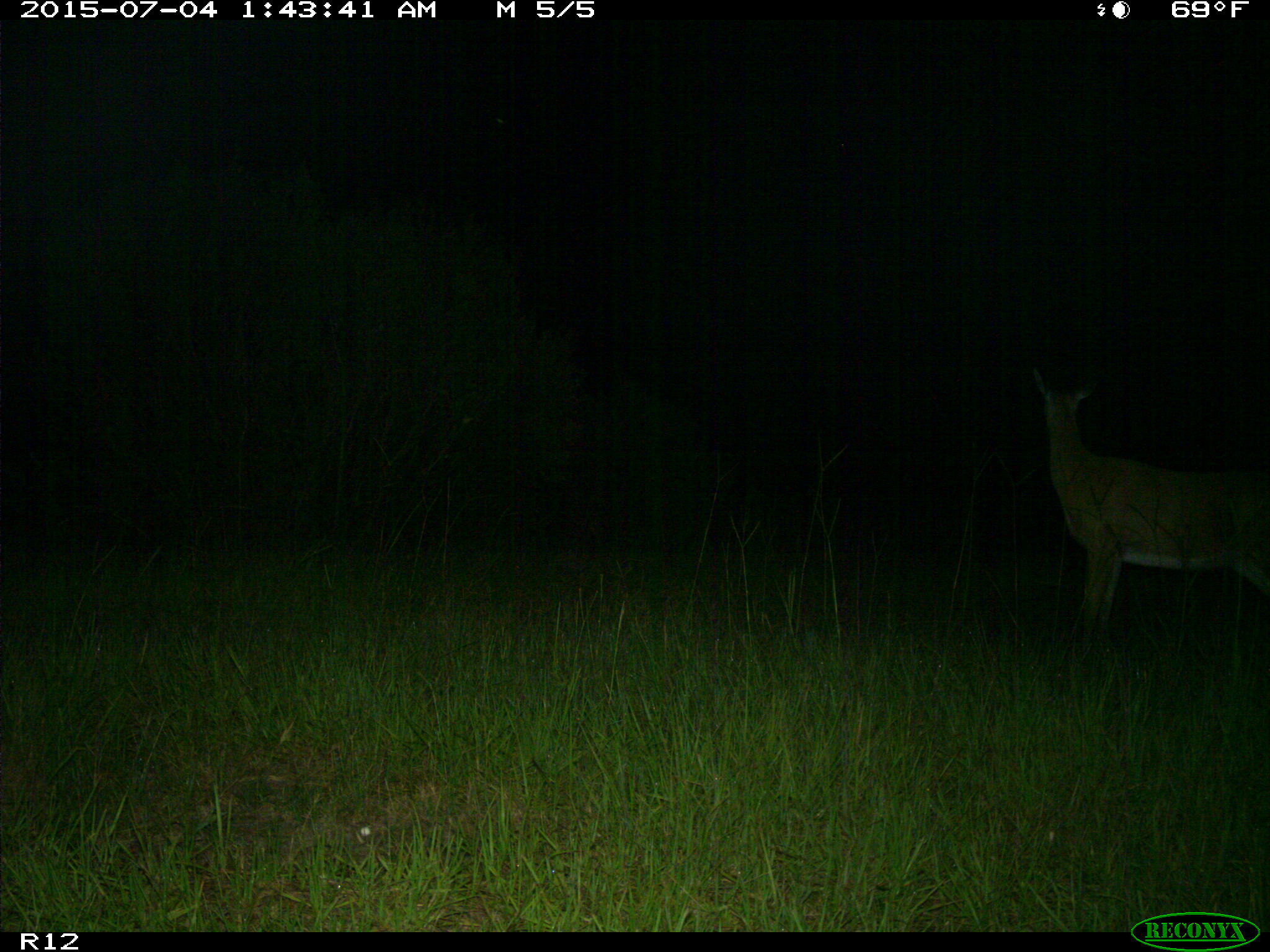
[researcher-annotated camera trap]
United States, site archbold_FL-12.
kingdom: Animalia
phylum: Chordata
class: Mammalia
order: Artiodactyla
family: Cervidae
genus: Odocoileus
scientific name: Odocoileus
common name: deer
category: unidentified deer